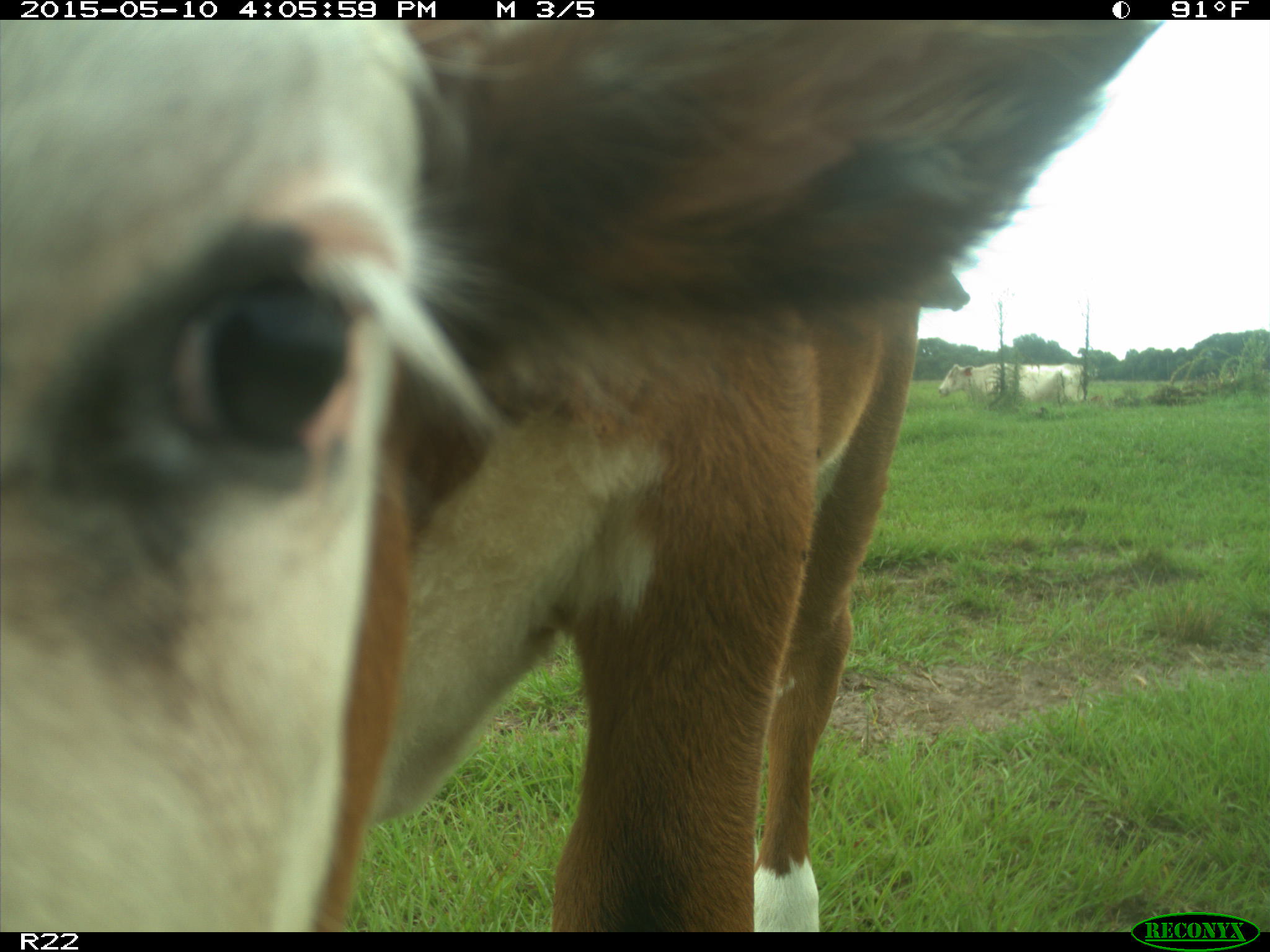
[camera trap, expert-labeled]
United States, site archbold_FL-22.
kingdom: Animalia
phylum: Chordata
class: Mammalia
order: Artiodactyla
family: Bovidae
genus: Bos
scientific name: Bos taurus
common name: domestic cow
Bos taurus (domestic cow).